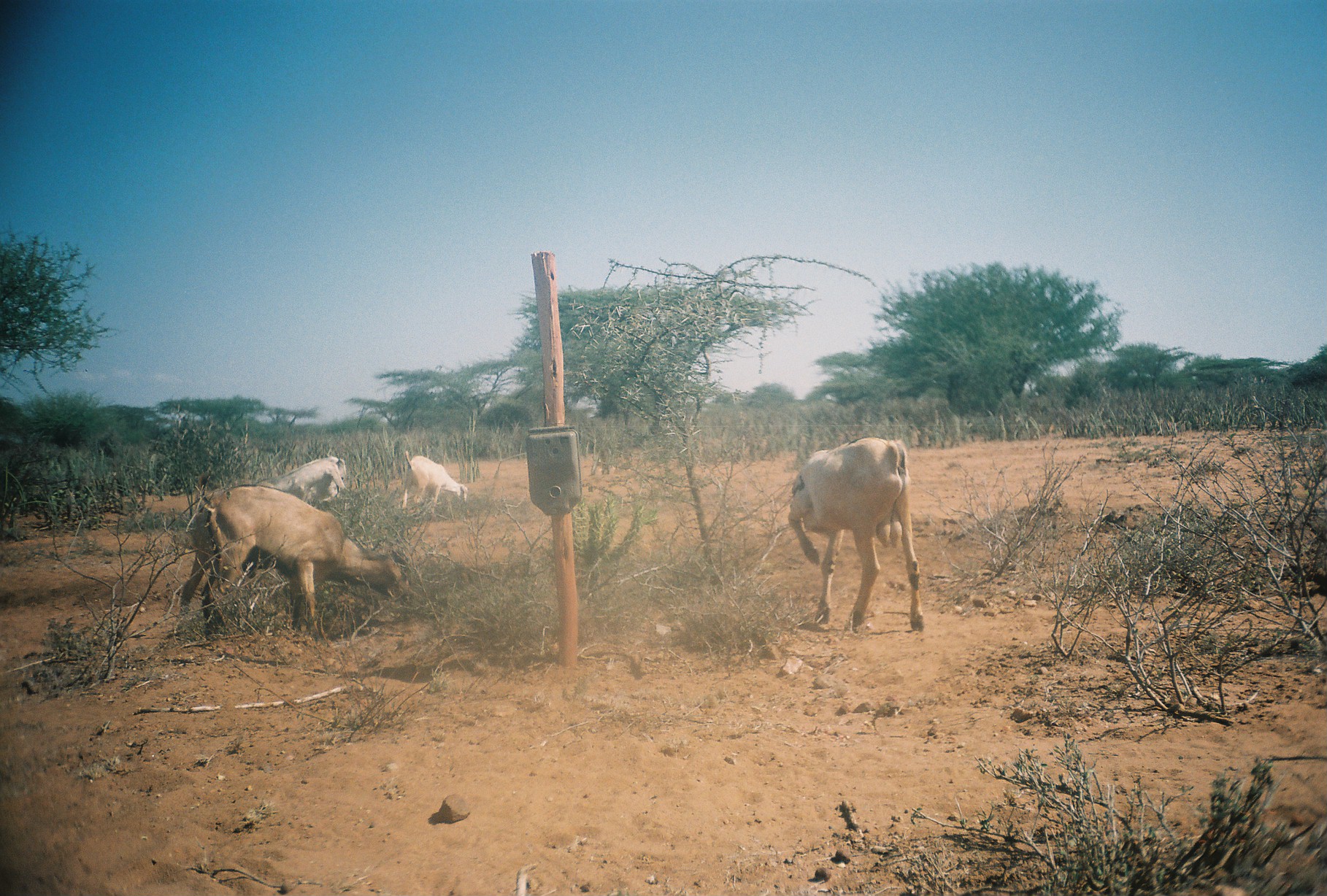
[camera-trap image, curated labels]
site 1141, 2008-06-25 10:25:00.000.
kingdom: Animalia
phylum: Chordata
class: Mammalia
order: Artiodactyla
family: Bovidae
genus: Capra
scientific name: Capra aegagrus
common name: wild goat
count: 4